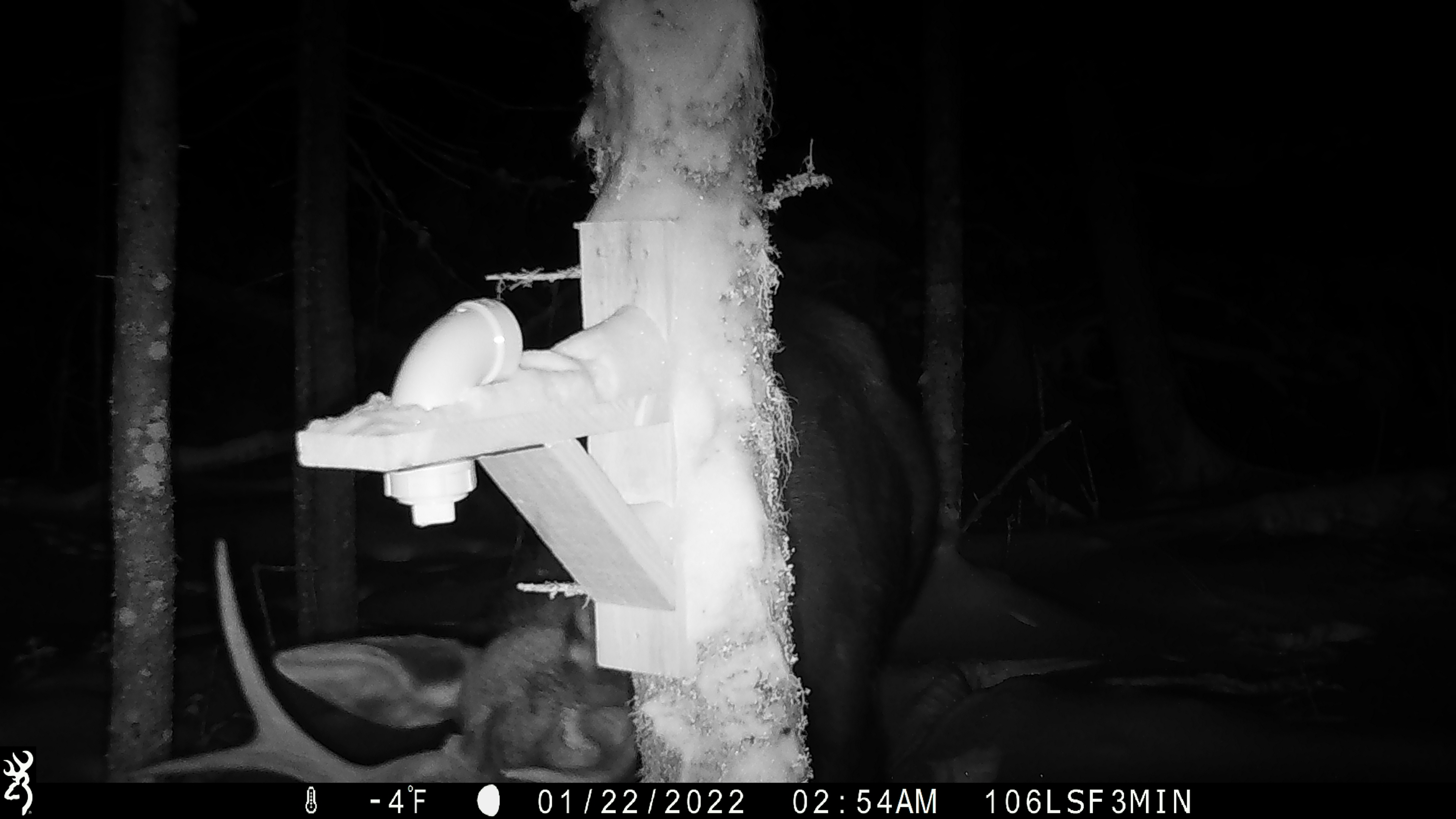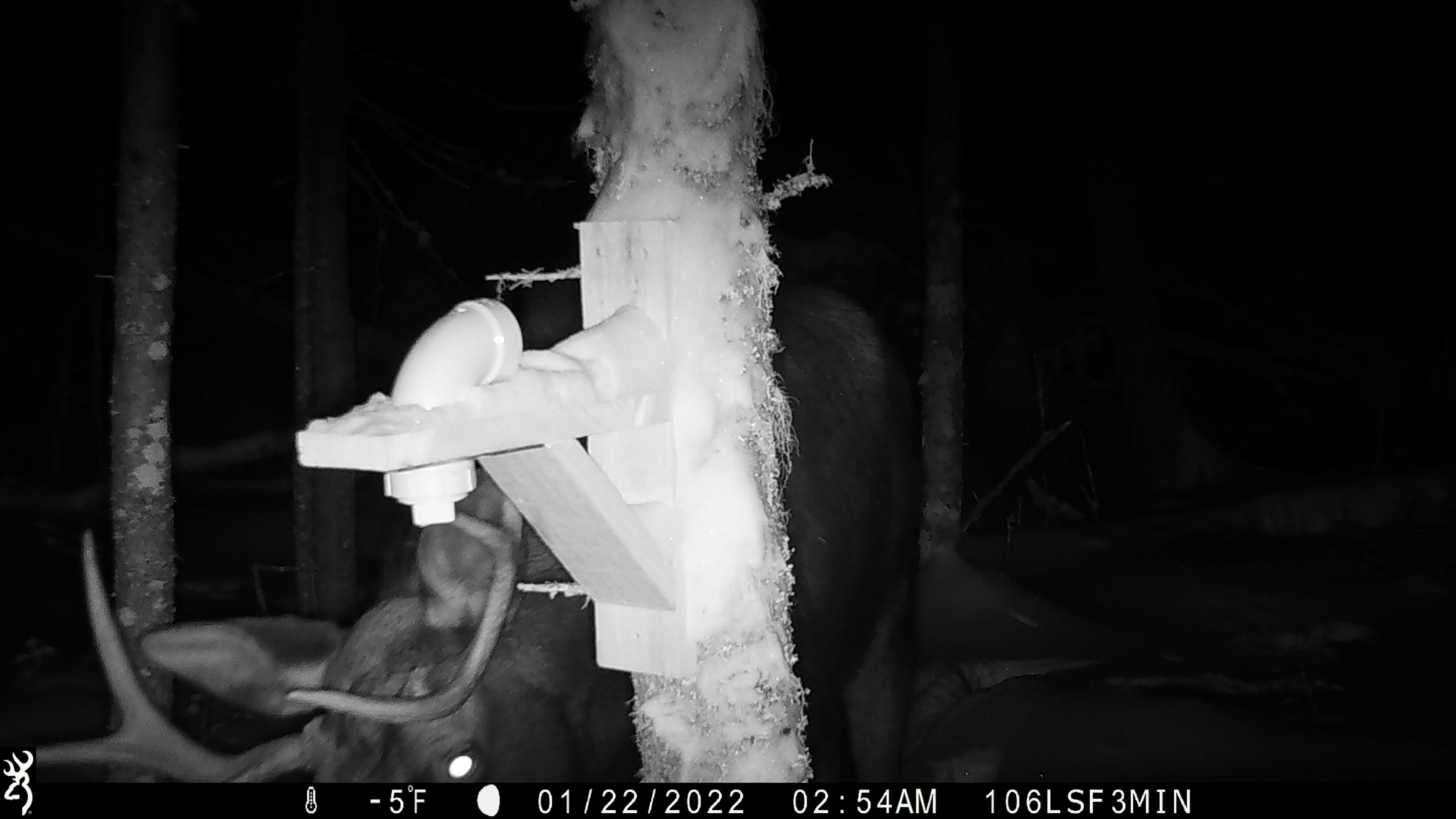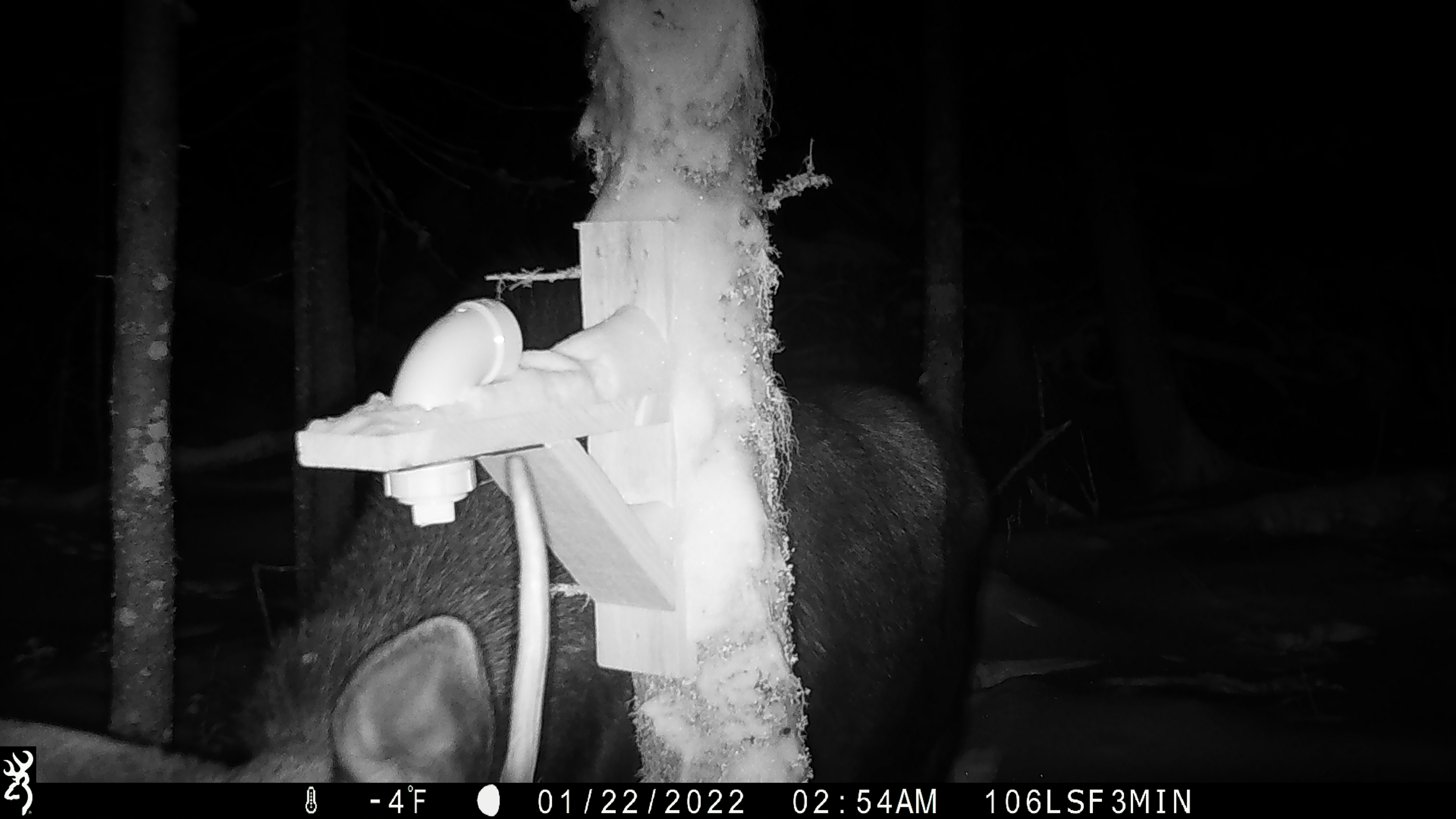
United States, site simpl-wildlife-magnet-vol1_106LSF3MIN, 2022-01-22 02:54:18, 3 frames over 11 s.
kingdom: Animalia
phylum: Chordata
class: Mammalia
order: Artiodactyla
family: Cervidae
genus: Alces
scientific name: Alces alces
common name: moose